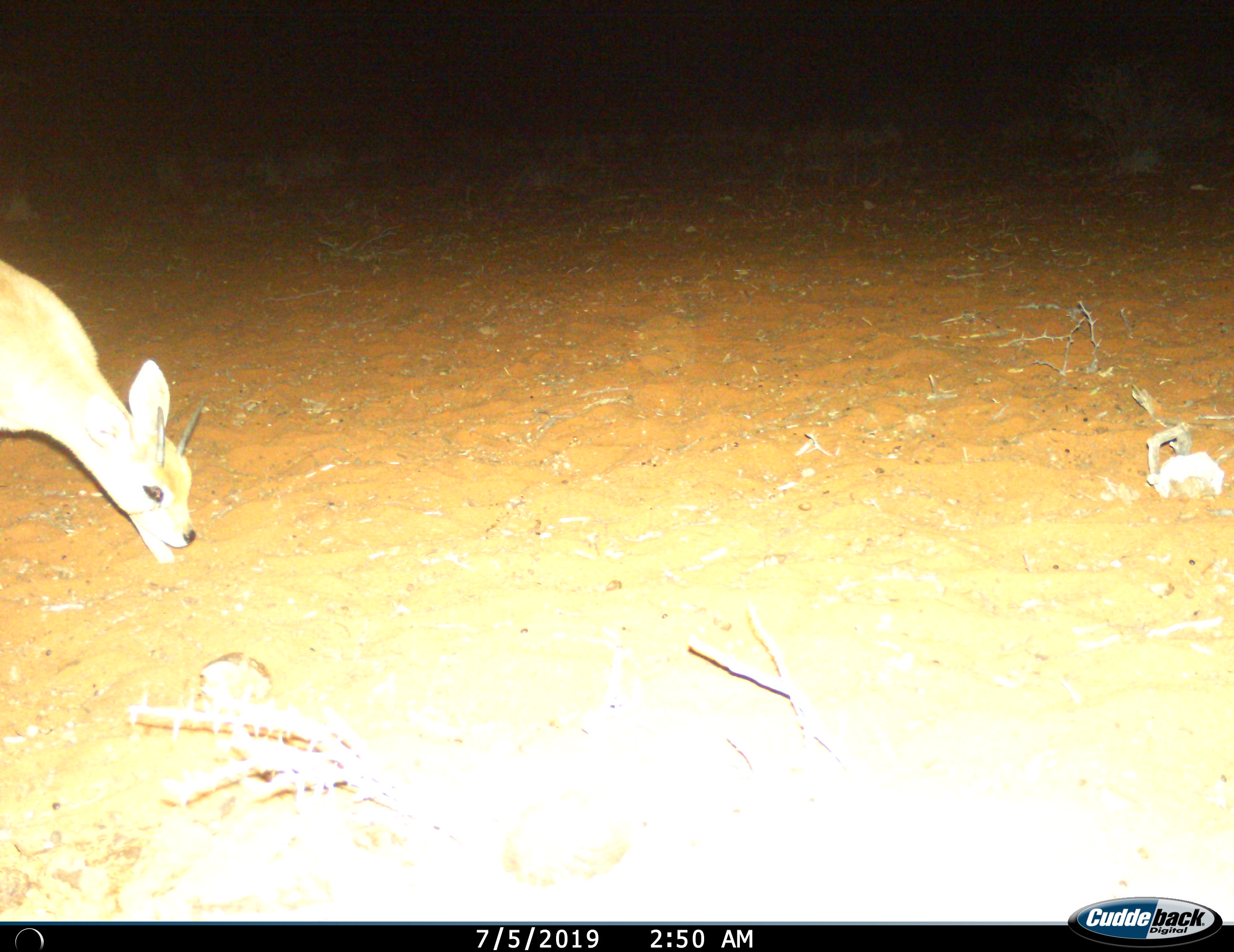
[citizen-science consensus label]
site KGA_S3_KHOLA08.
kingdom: Animalia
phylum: Chordata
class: Mammalia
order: Artiodactyla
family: Bovidae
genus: Raphicerus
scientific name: Raphicerus campestris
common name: steenbok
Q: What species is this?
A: Steenbok (Raphicerus campestris).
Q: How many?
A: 1.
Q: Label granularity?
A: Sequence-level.